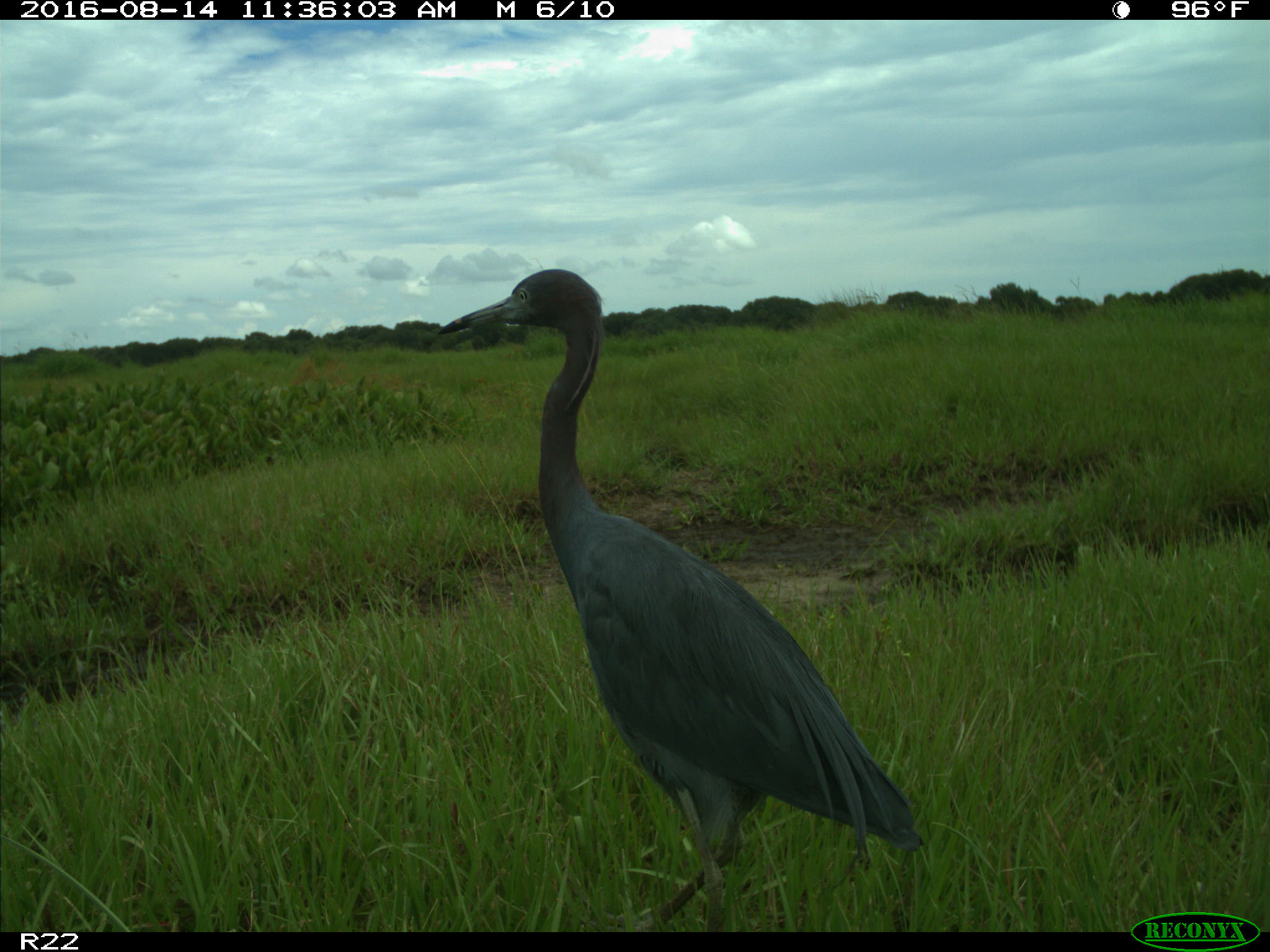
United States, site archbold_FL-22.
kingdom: Animalia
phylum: Chordata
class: Aves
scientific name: Aves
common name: birds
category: unidentified bird